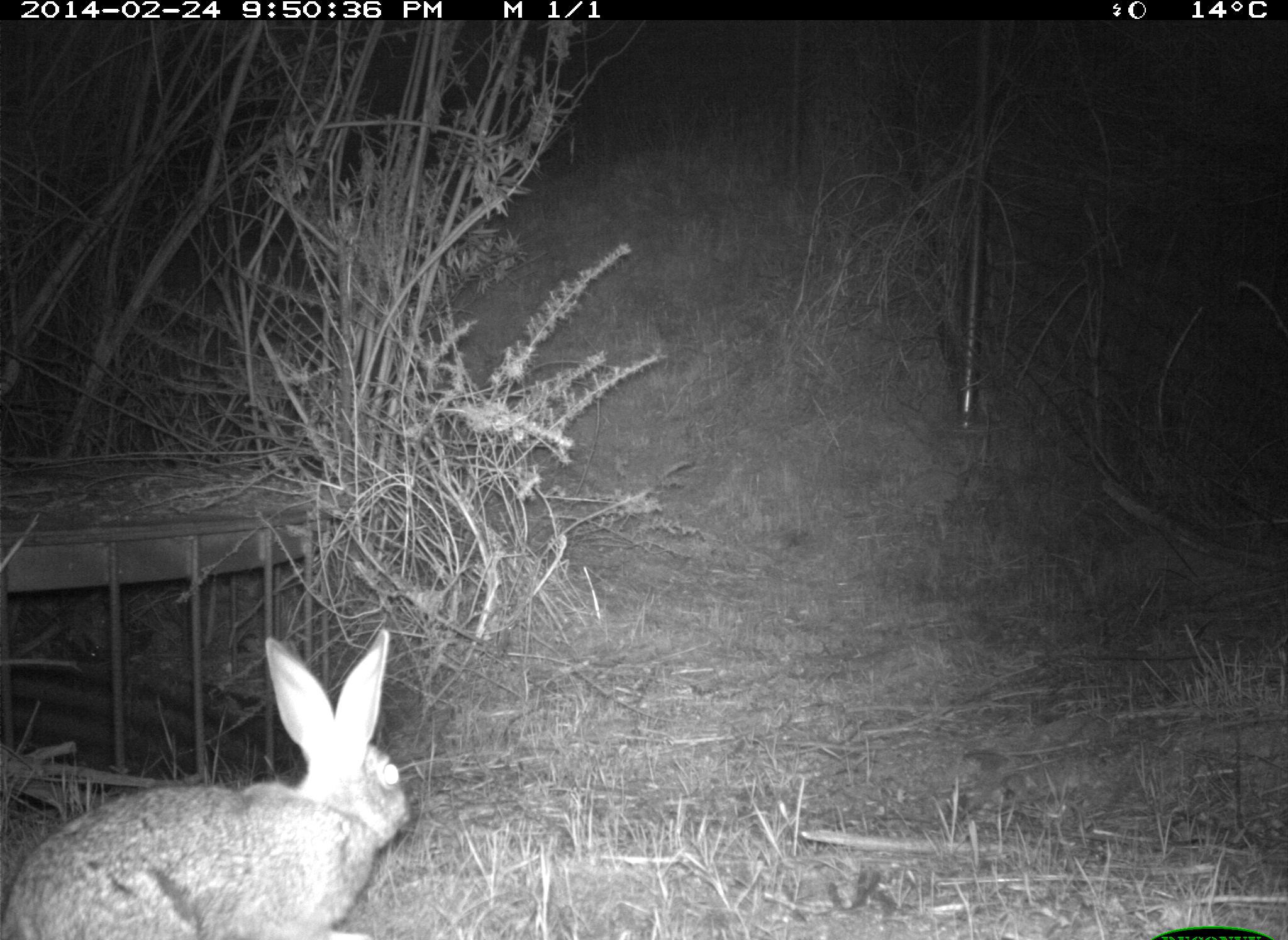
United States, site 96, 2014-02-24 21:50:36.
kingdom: Animalia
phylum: Chordata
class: Mammalia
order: Lagomorpha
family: Leporidae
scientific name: Leporidae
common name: rabbits and hares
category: rabbit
Rabbit (rabbits and hares) (Leporidae).